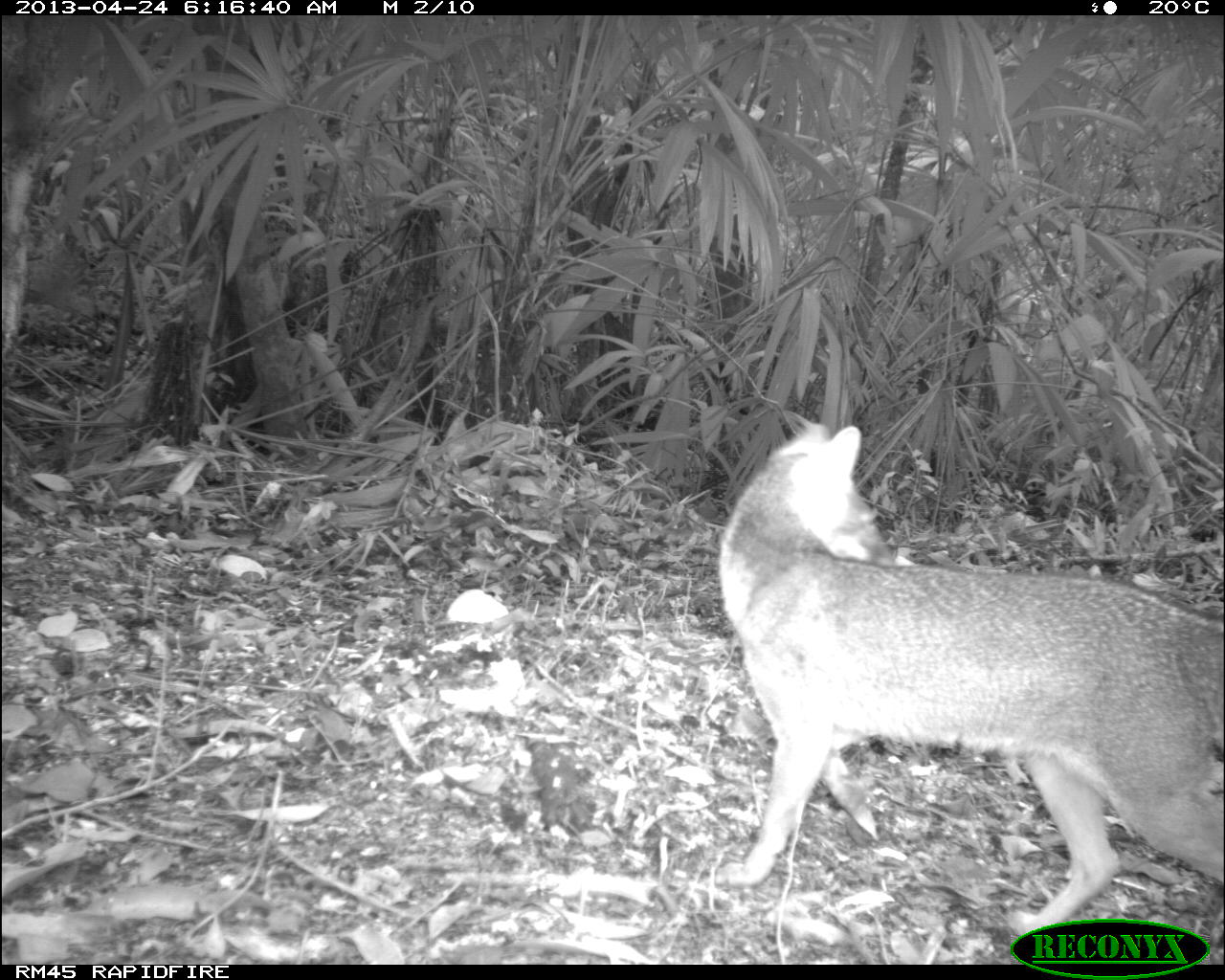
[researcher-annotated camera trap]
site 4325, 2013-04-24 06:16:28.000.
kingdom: Animalia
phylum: Chordata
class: Mammalia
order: Carnivora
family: Canidae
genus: Urocyon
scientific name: Urocyon cinereoargenteus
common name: gray fox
Urocyon cinereoargenteus (gray fox), count 1.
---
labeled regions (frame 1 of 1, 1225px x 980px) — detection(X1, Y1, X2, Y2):
urocyon cinereoargenteus: detection(715, 423, 1220, 945)